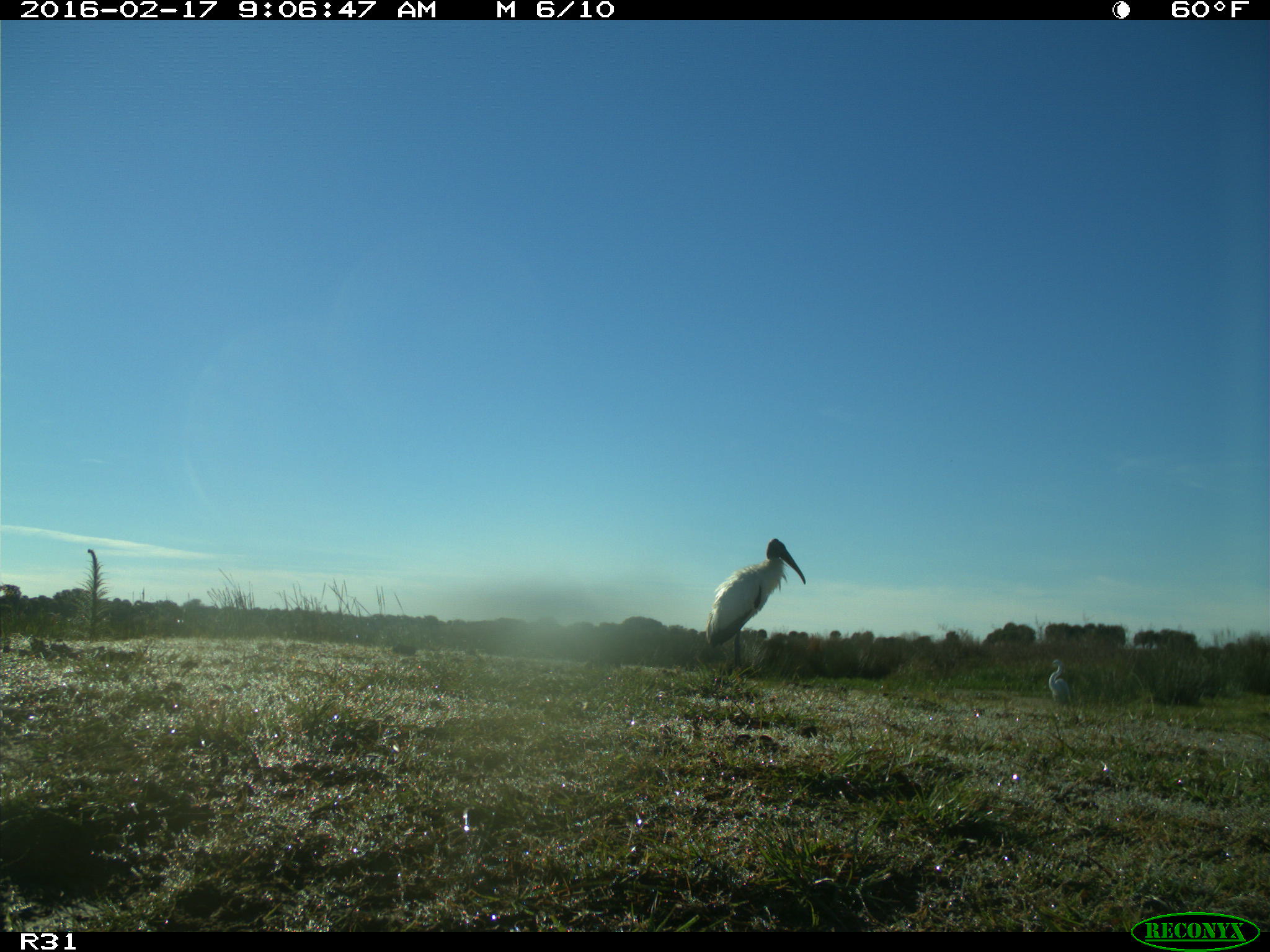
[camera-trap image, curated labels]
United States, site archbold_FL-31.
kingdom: Animalia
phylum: Chordata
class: Aves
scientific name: Aves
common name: birds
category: unidentified bird